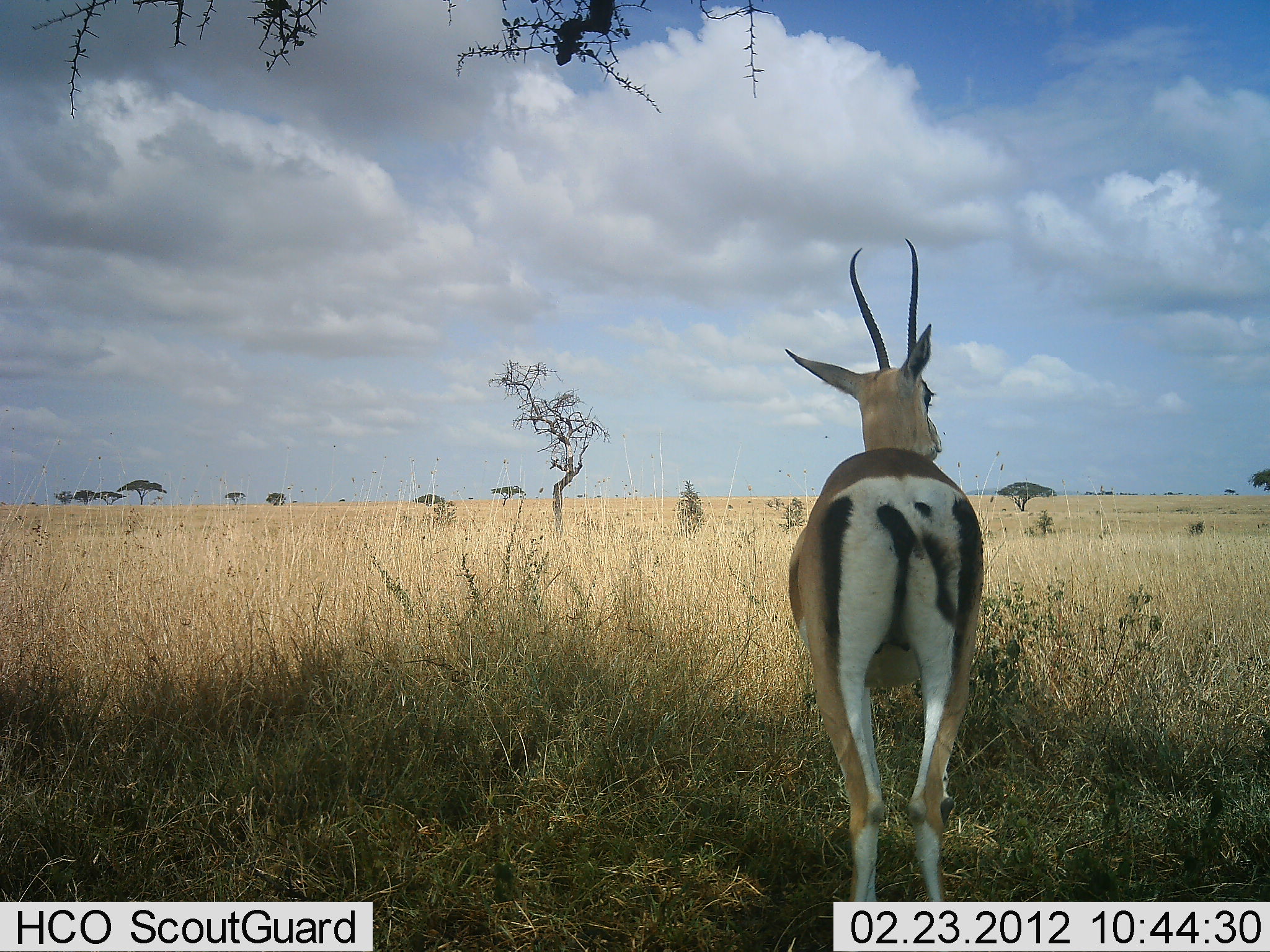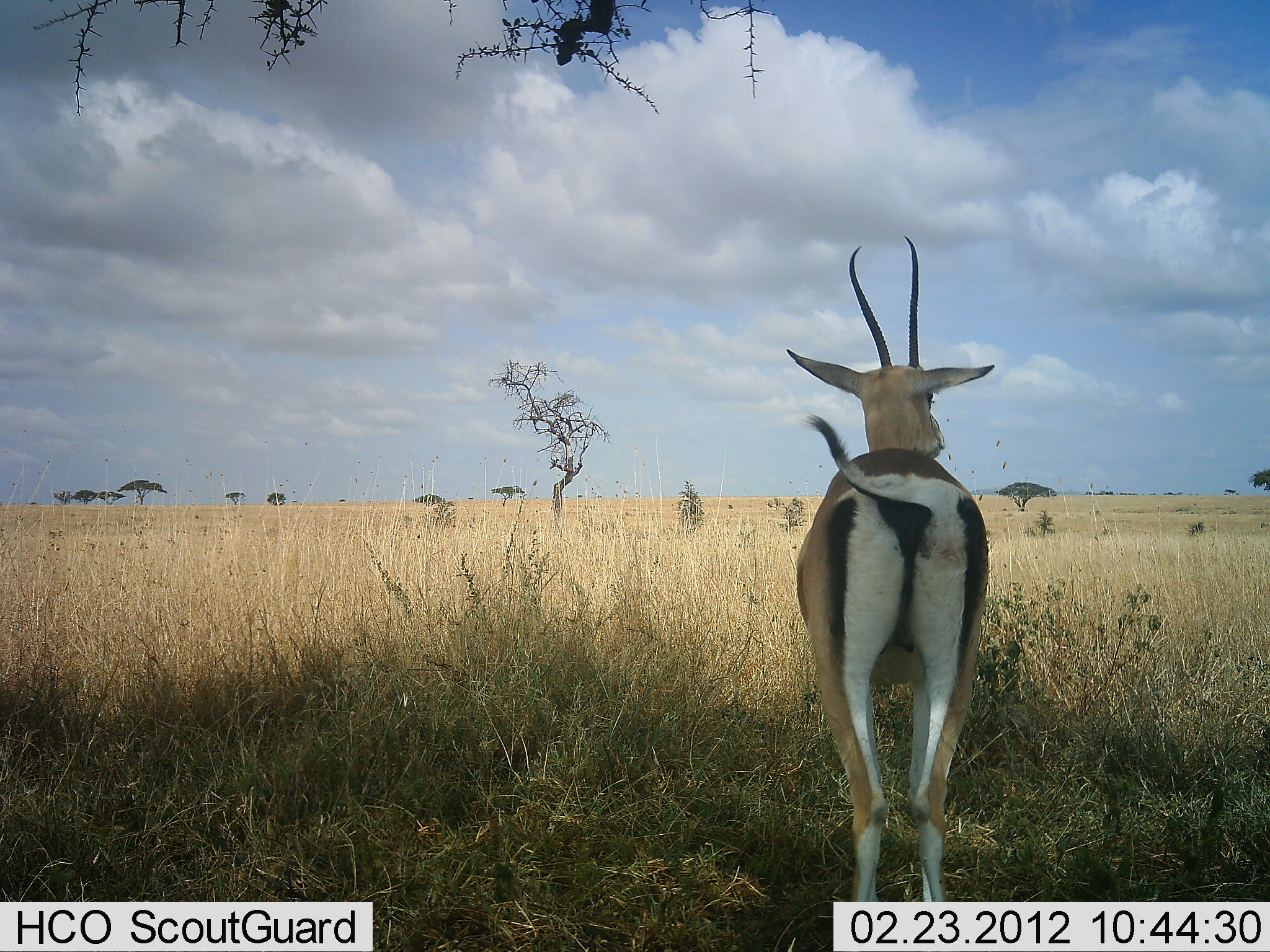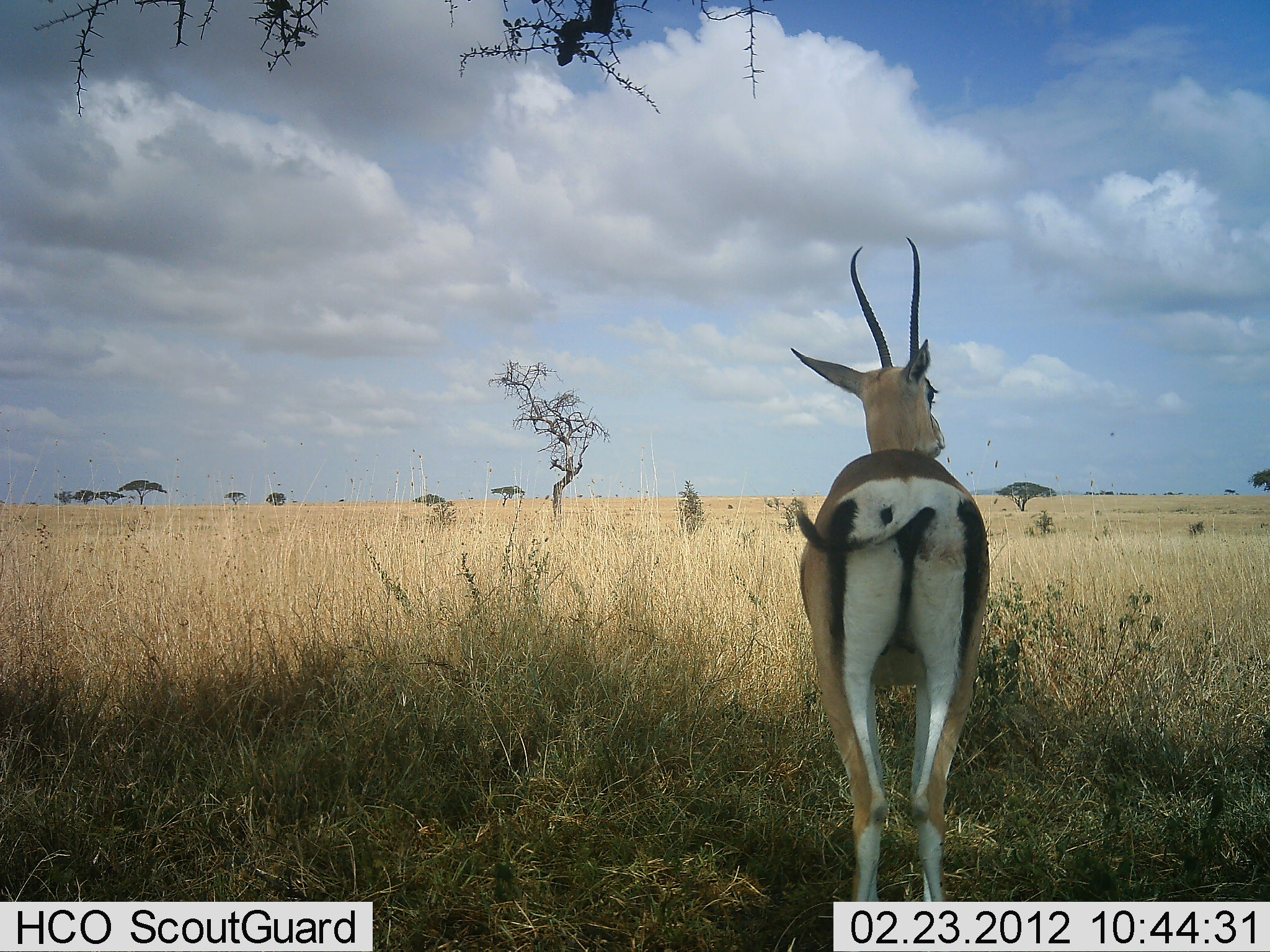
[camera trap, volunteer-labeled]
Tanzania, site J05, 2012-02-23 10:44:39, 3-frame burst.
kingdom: Animalia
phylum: Chordata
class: Mammalia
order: Artiodactyla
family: Bovidae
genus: Nanger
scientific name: Nanger granti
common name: grant's gazelle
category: gazellegrants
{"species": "gazellegrants (grant's gazelle) (Nanger granti)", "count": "1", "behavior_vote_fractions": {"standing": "100%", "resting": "4%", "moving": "0%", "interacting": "0%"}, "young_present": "0%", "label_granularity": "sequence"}